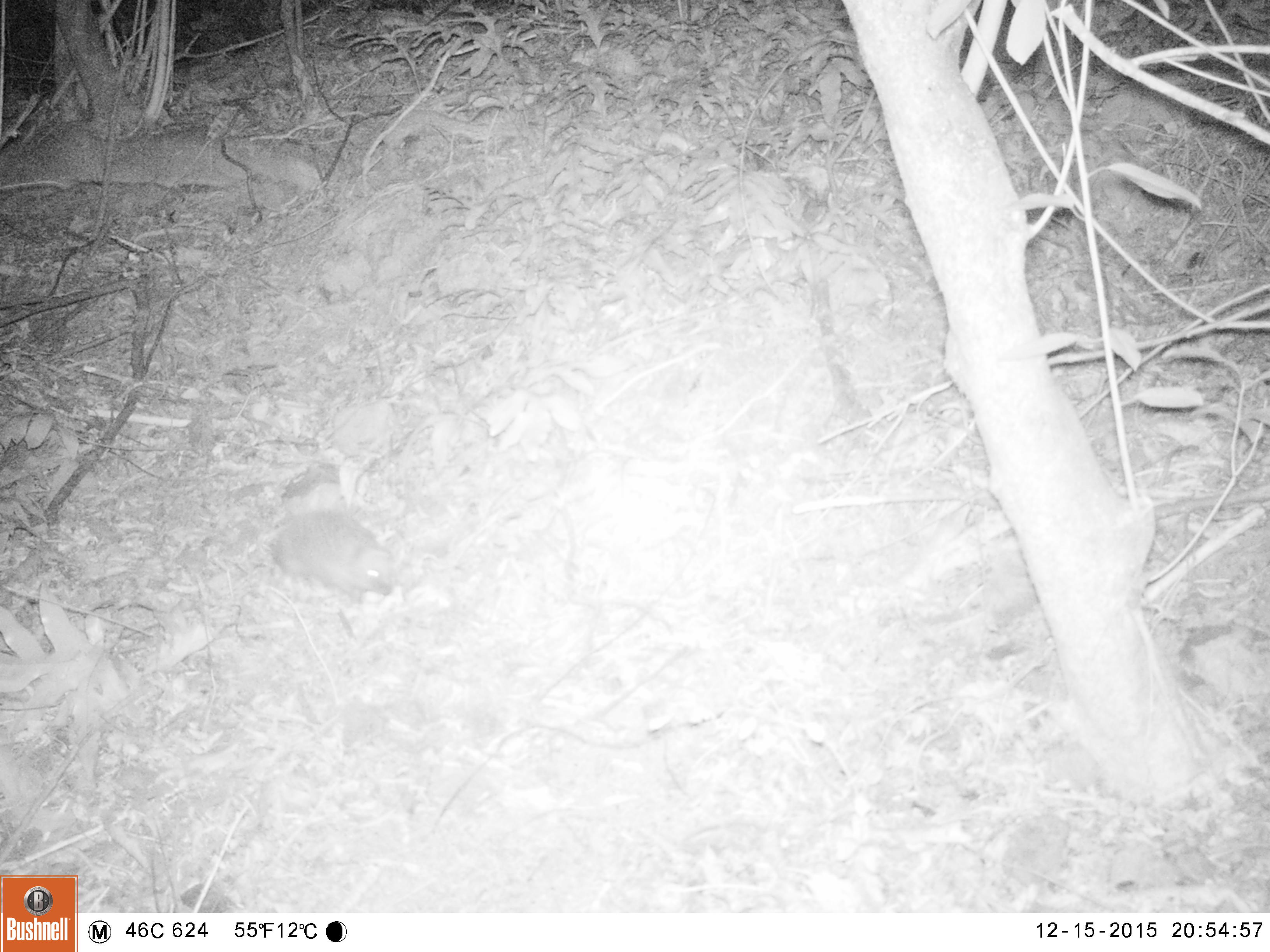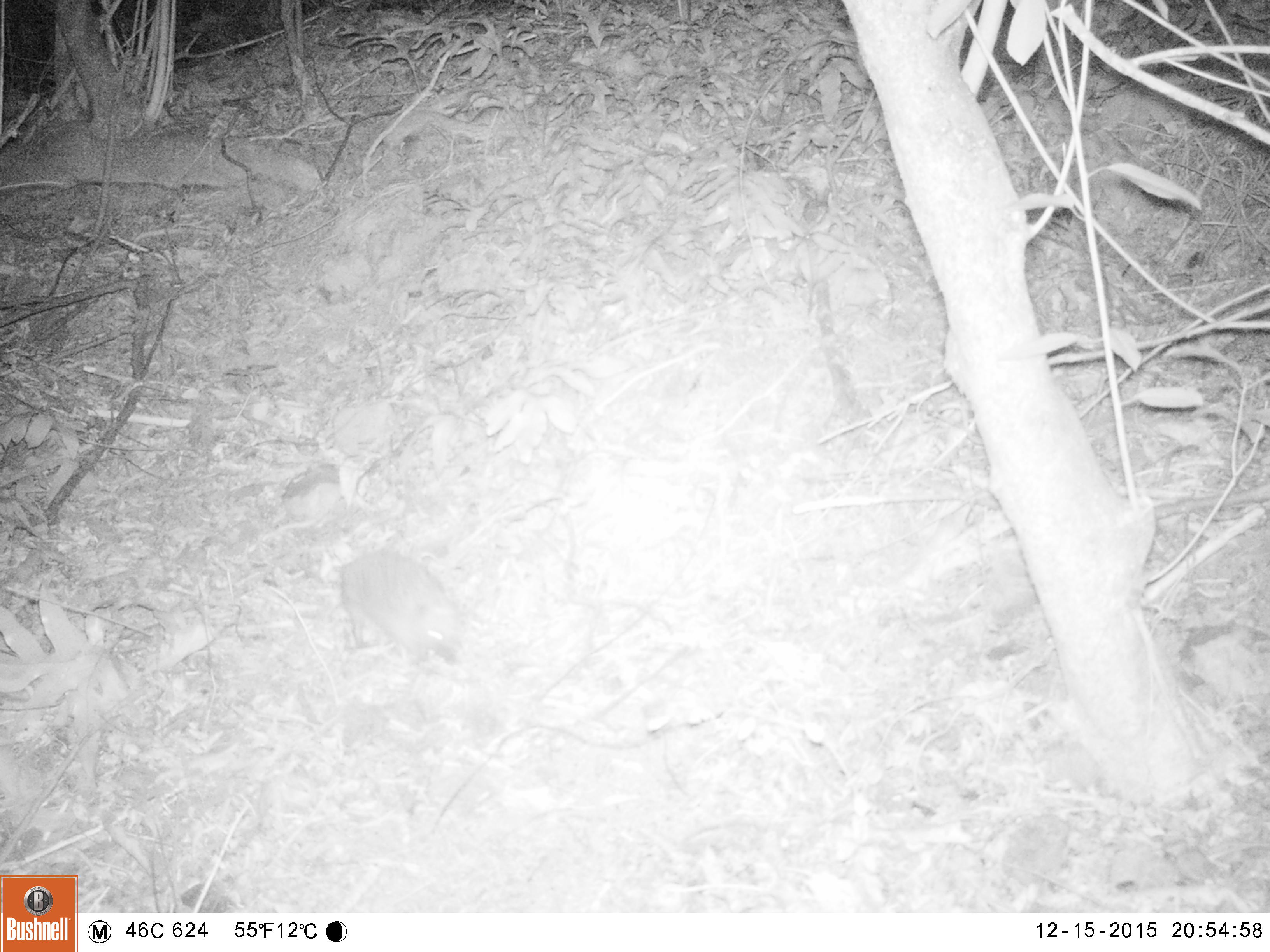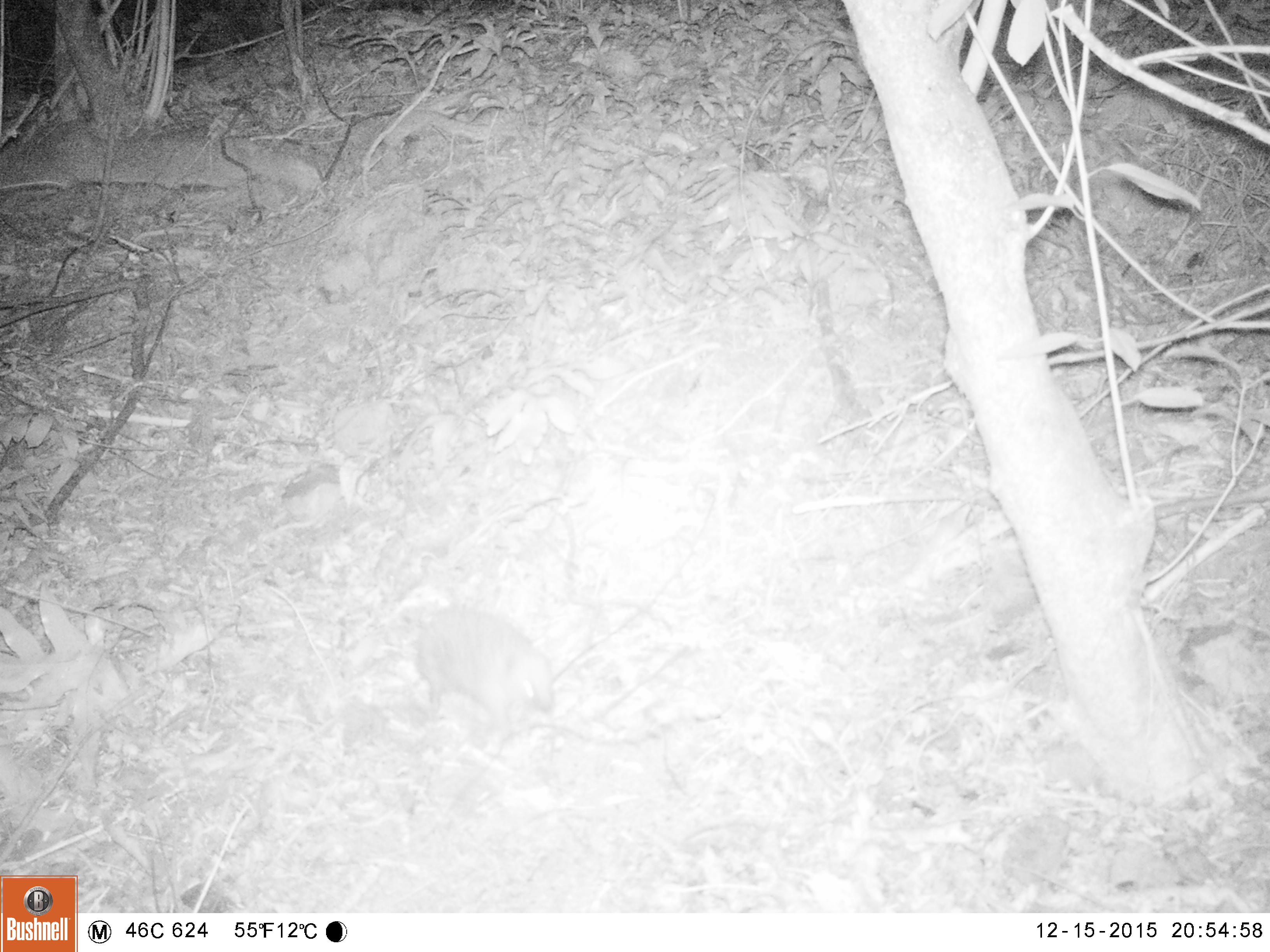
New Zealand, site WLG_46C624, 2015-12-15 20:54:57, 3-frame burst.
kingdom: Animalia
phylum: Chordata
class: Mammalia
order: Eulipotyphla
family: Erinaceidae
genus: Erinaceus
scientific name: Erinaceus europaeus europaeus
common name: european hedgehog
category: hedgehog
Hedgehog (european hedgehog) (Erinaceus europaeus europaeus).